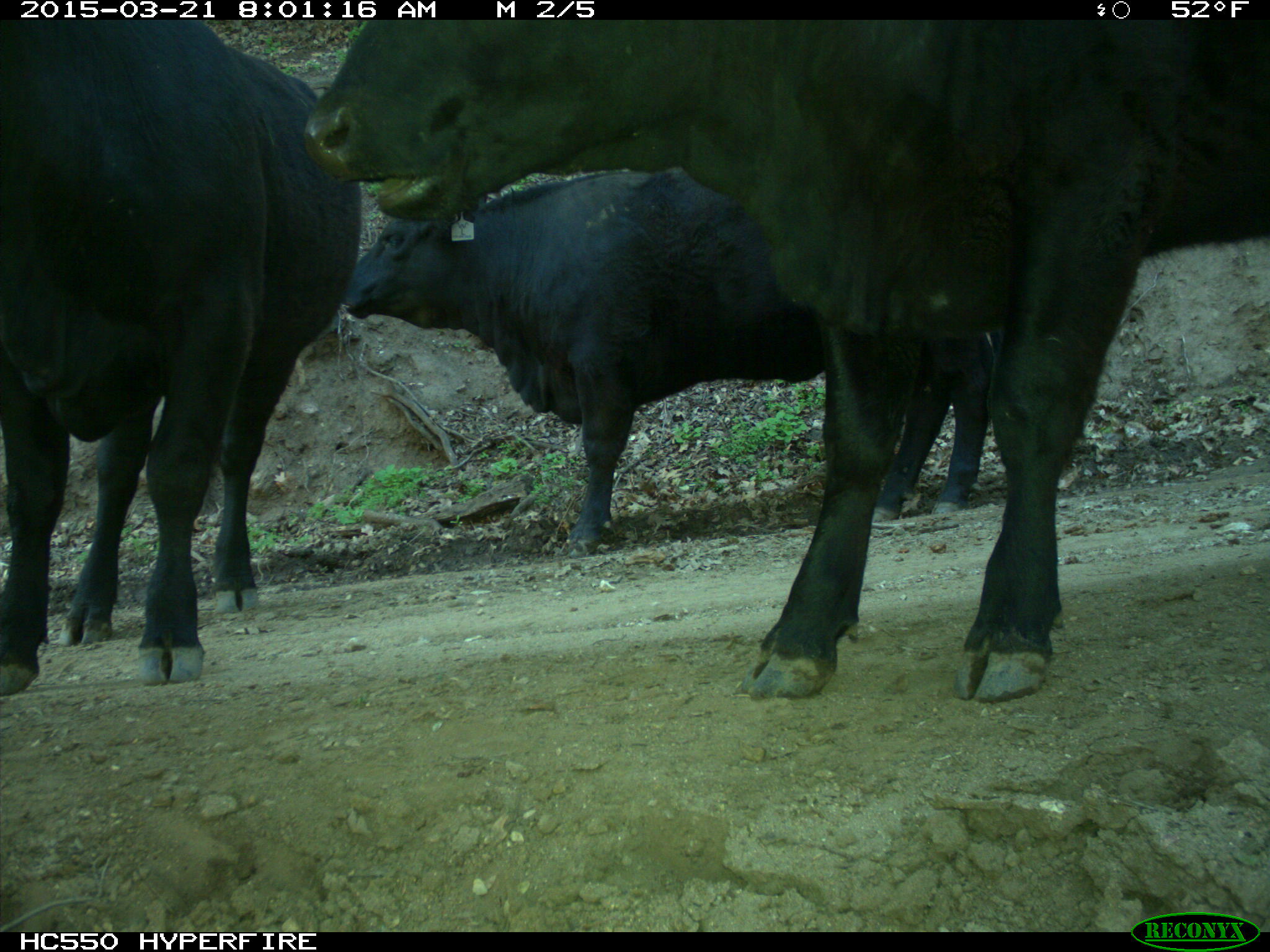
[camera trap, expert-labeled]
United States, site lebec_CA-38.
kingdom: Animalia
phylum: Chordata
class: Mammalia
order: Artiodactyla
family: Bovidae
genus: Bos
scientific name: Bos taurus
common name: domestic cow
Bos taurus (domestic cow).